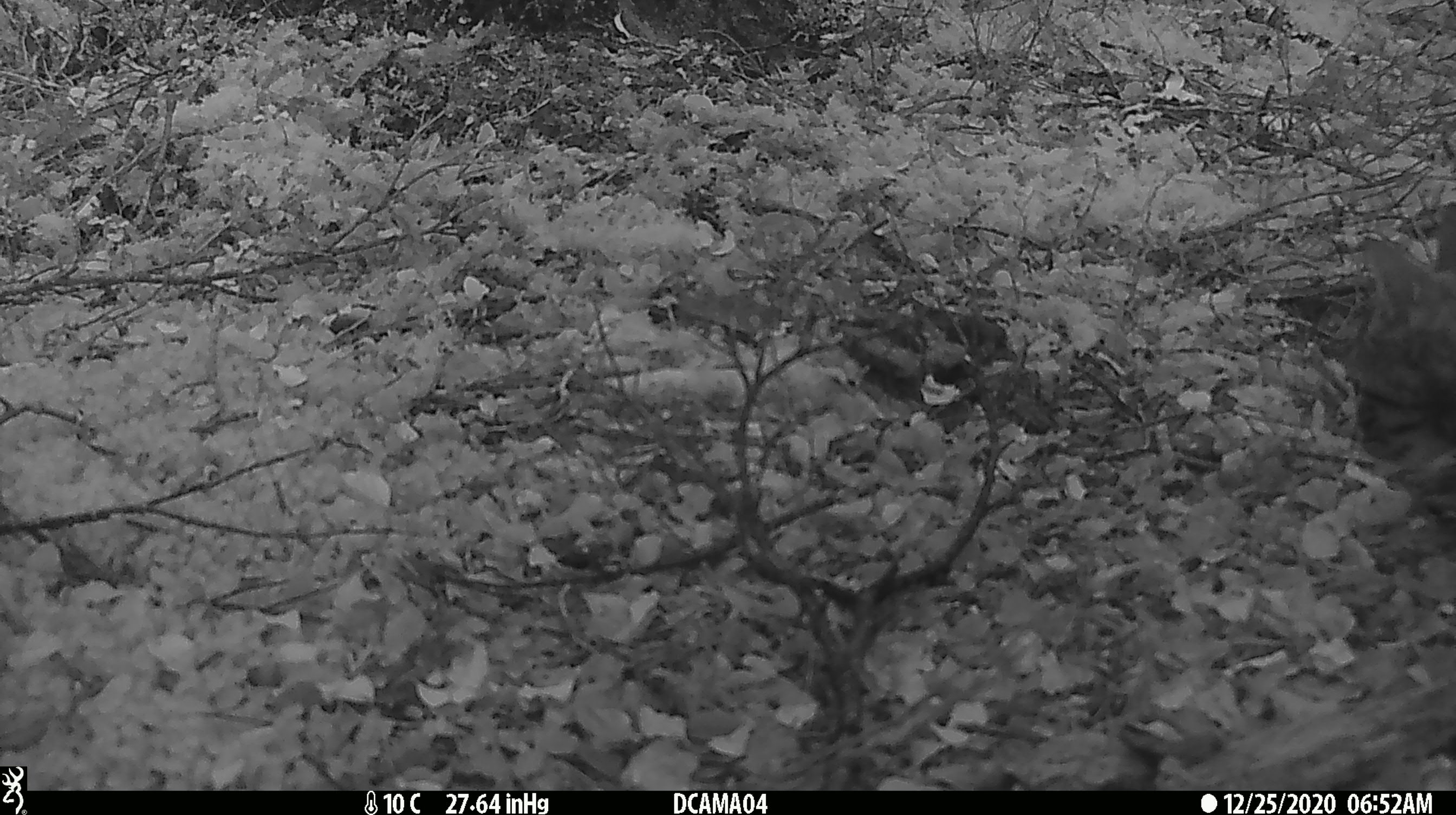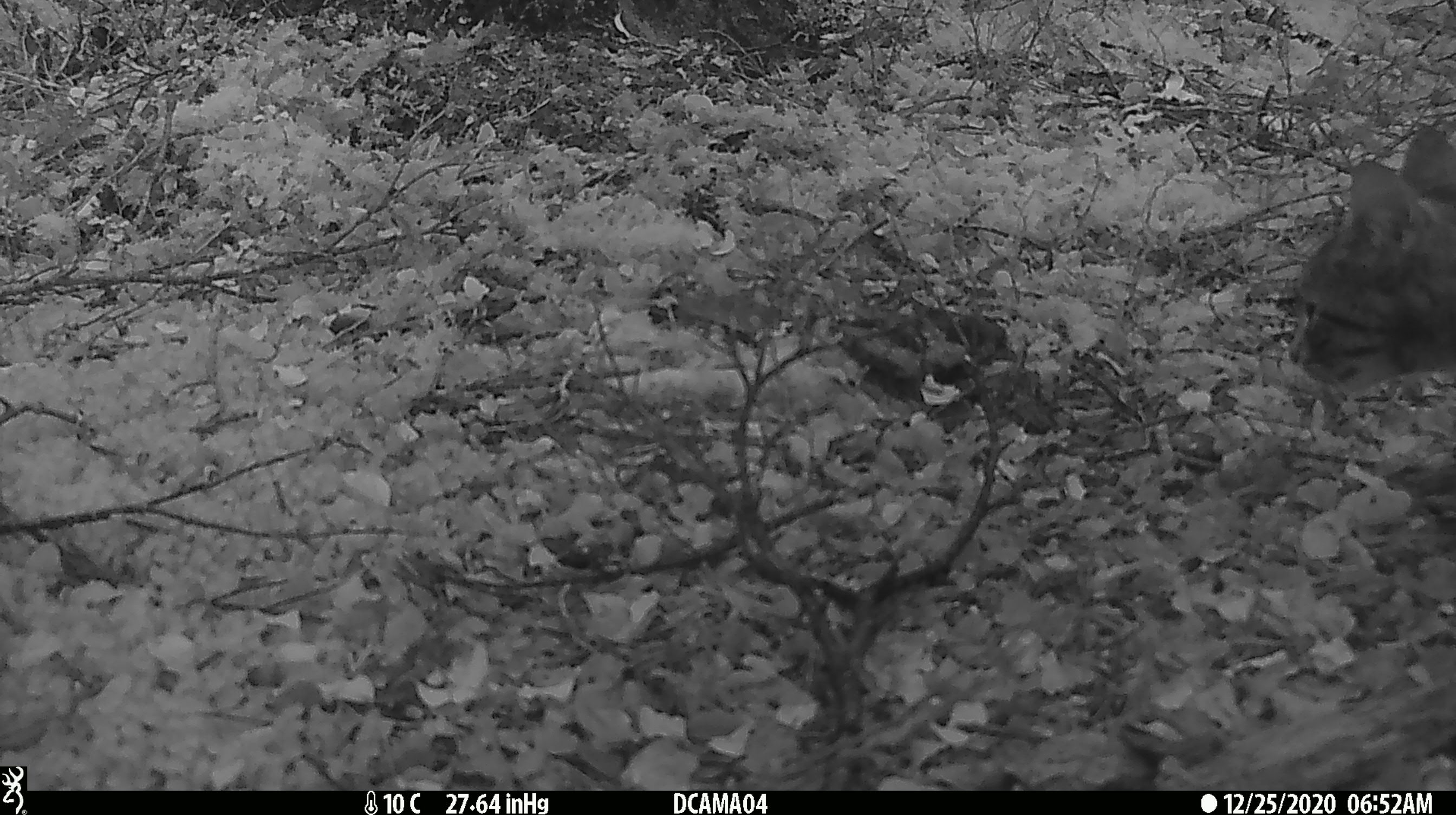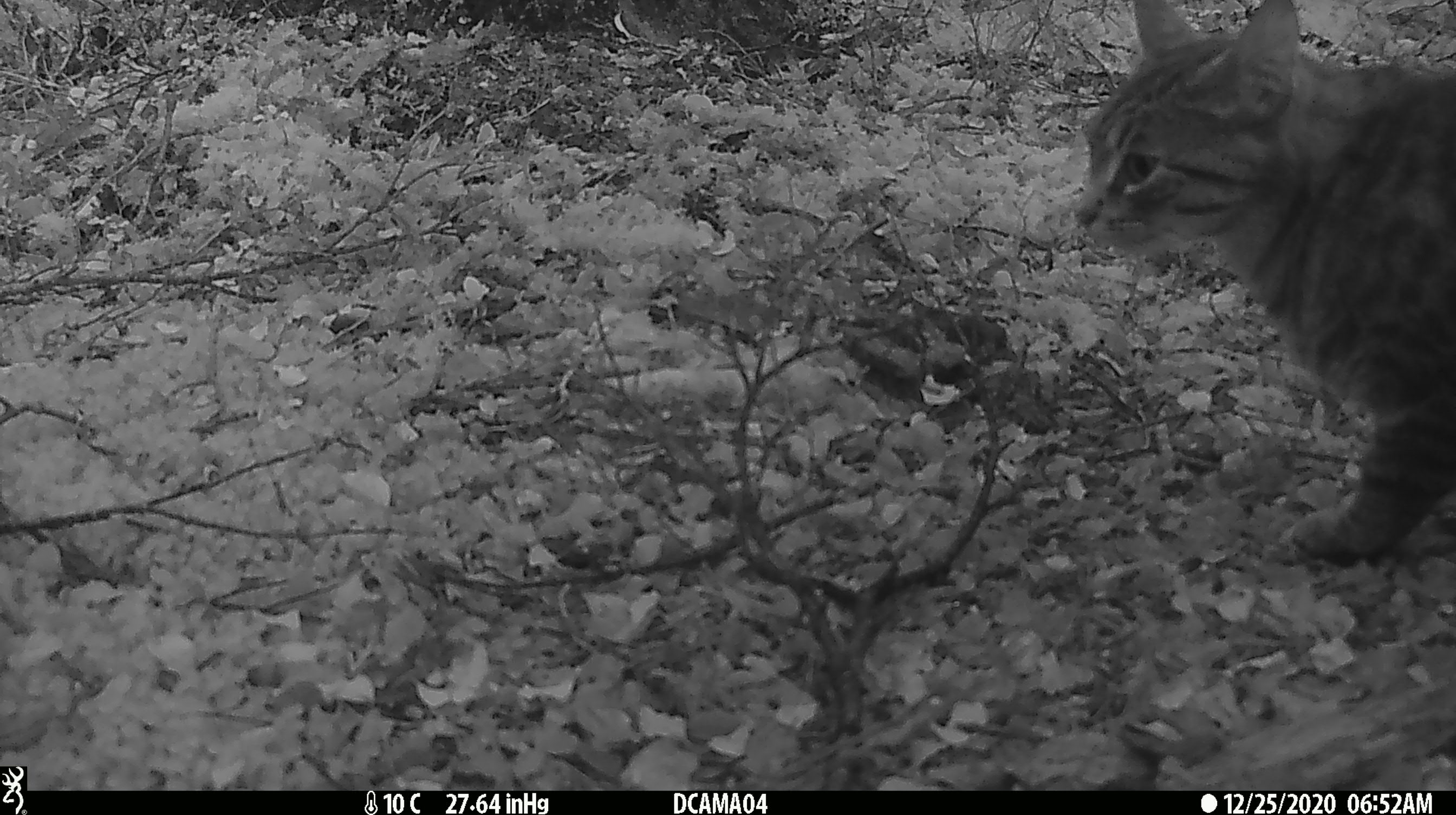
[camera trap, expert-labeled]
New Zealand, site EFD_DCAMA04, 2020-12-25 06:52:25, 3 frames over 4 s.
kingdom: Animalia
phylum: Chordata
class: Mammalia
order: Carnivora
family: Felidae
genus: Felis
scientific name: Felis catus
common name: domestic cat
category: cat